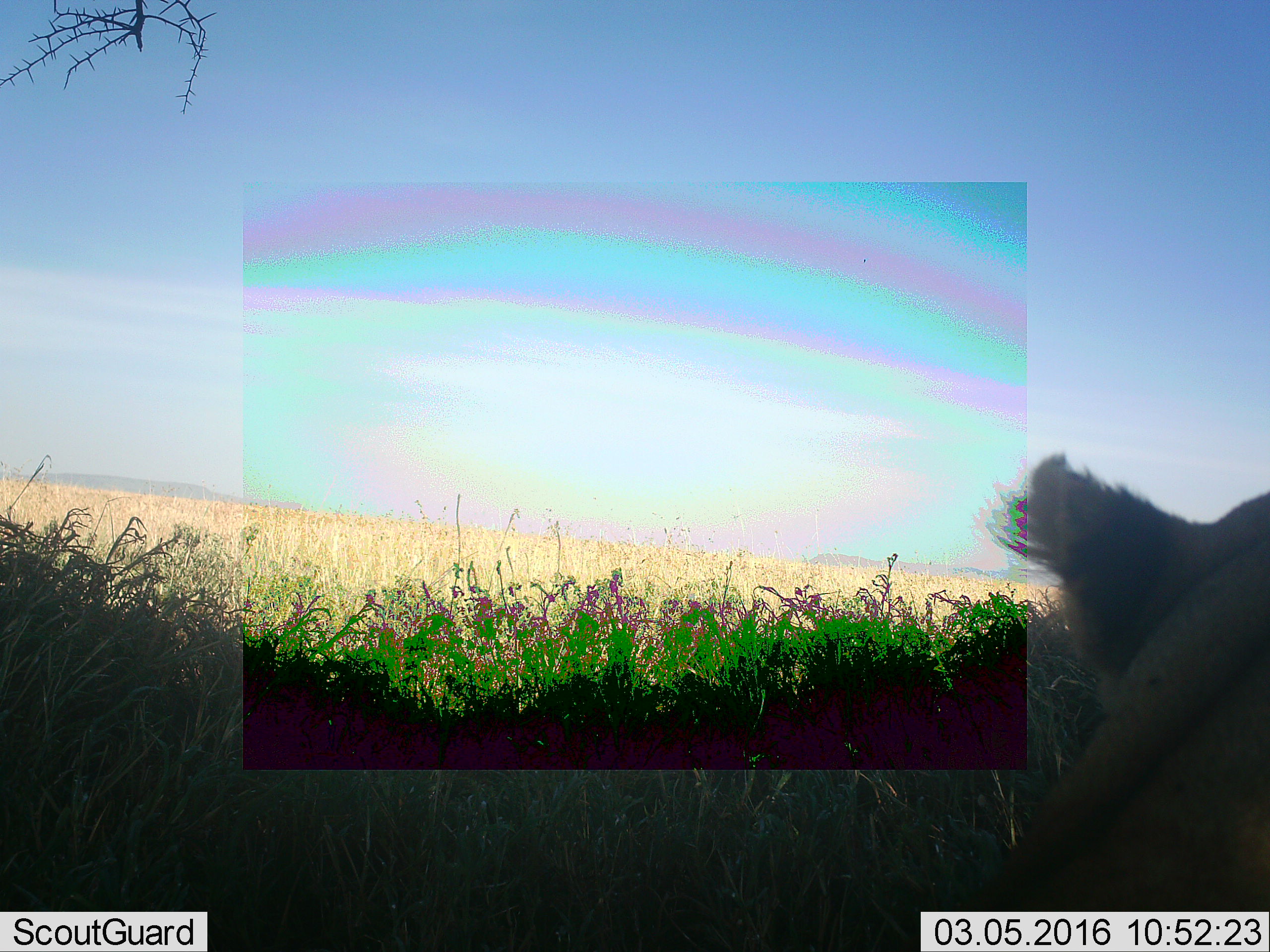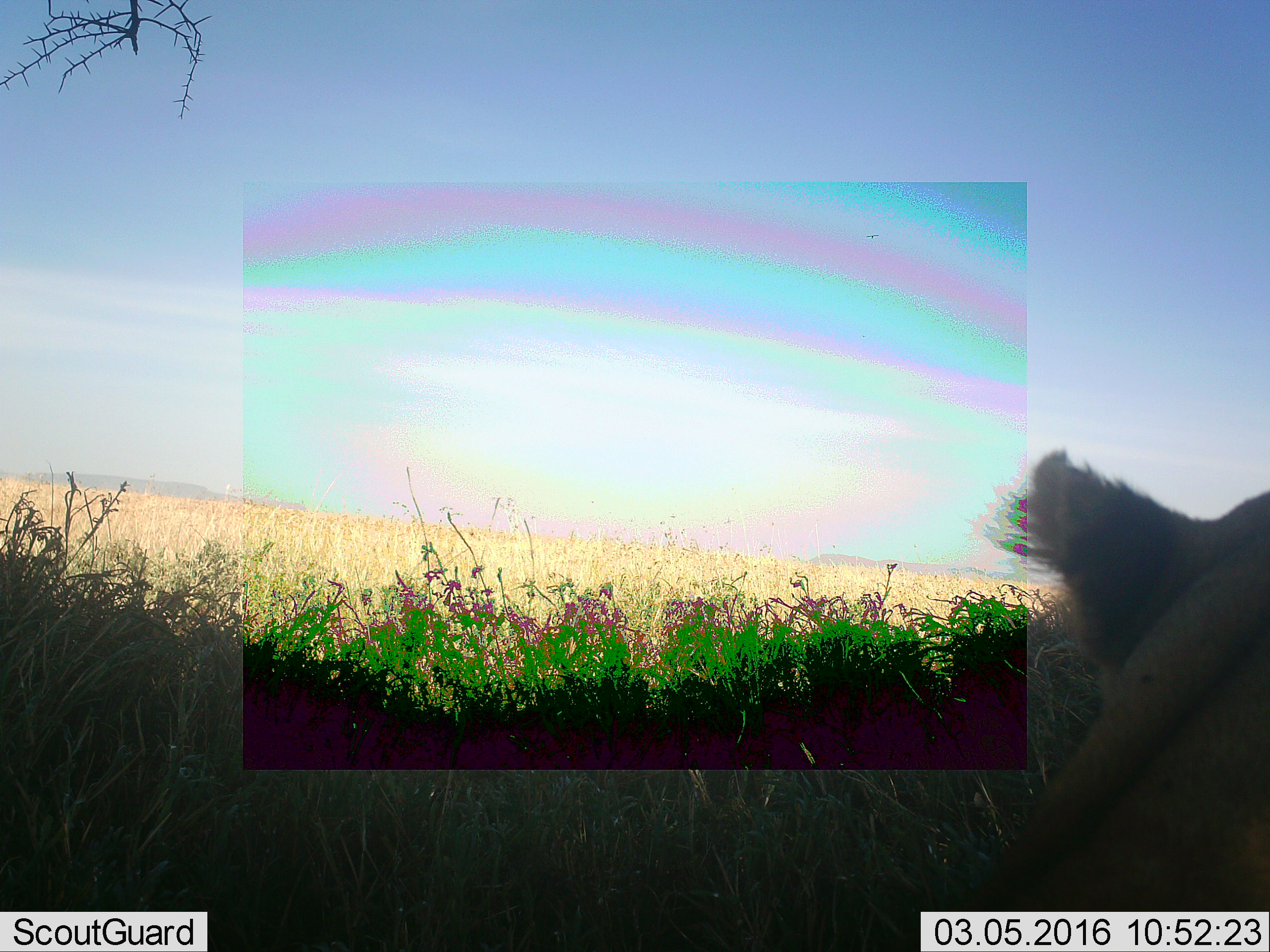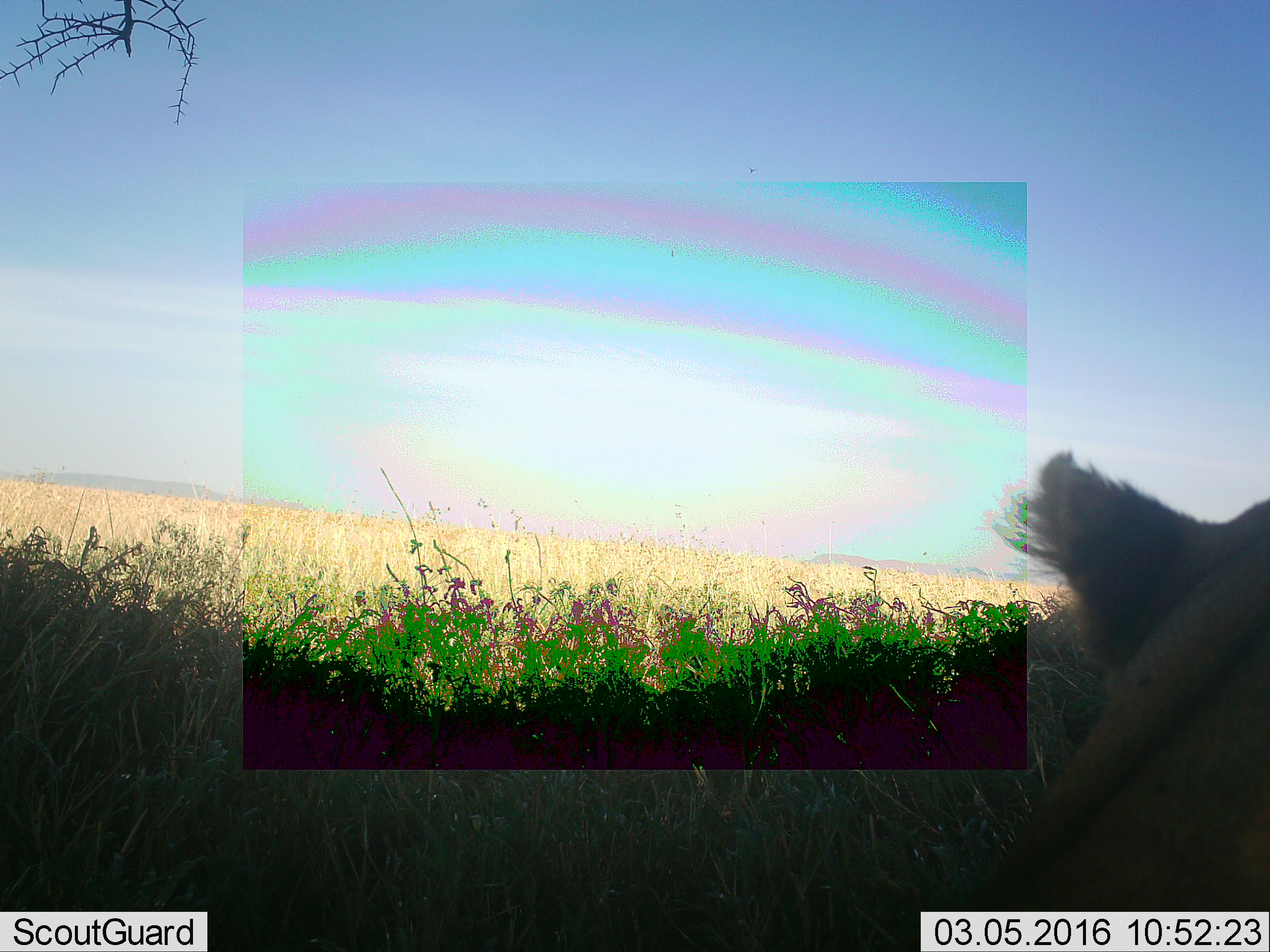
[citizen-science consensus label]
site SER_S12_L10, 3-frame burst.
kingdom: Animalia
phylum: Chordata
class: Mammalia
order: Carnivora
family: Felidae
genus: Panthera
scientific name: Panthera leo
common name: lion female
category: lionfemale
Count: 1.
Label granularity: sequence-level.